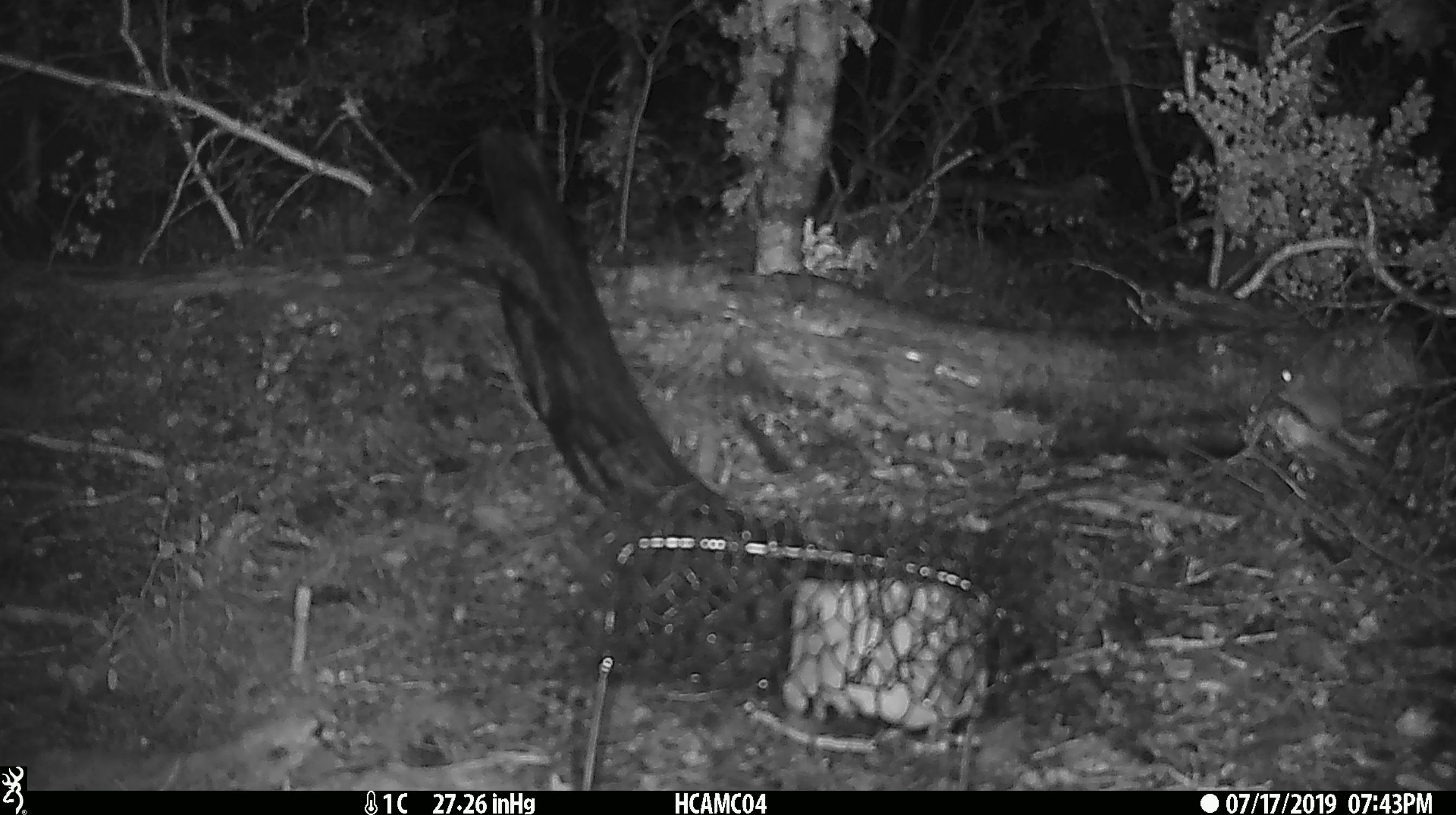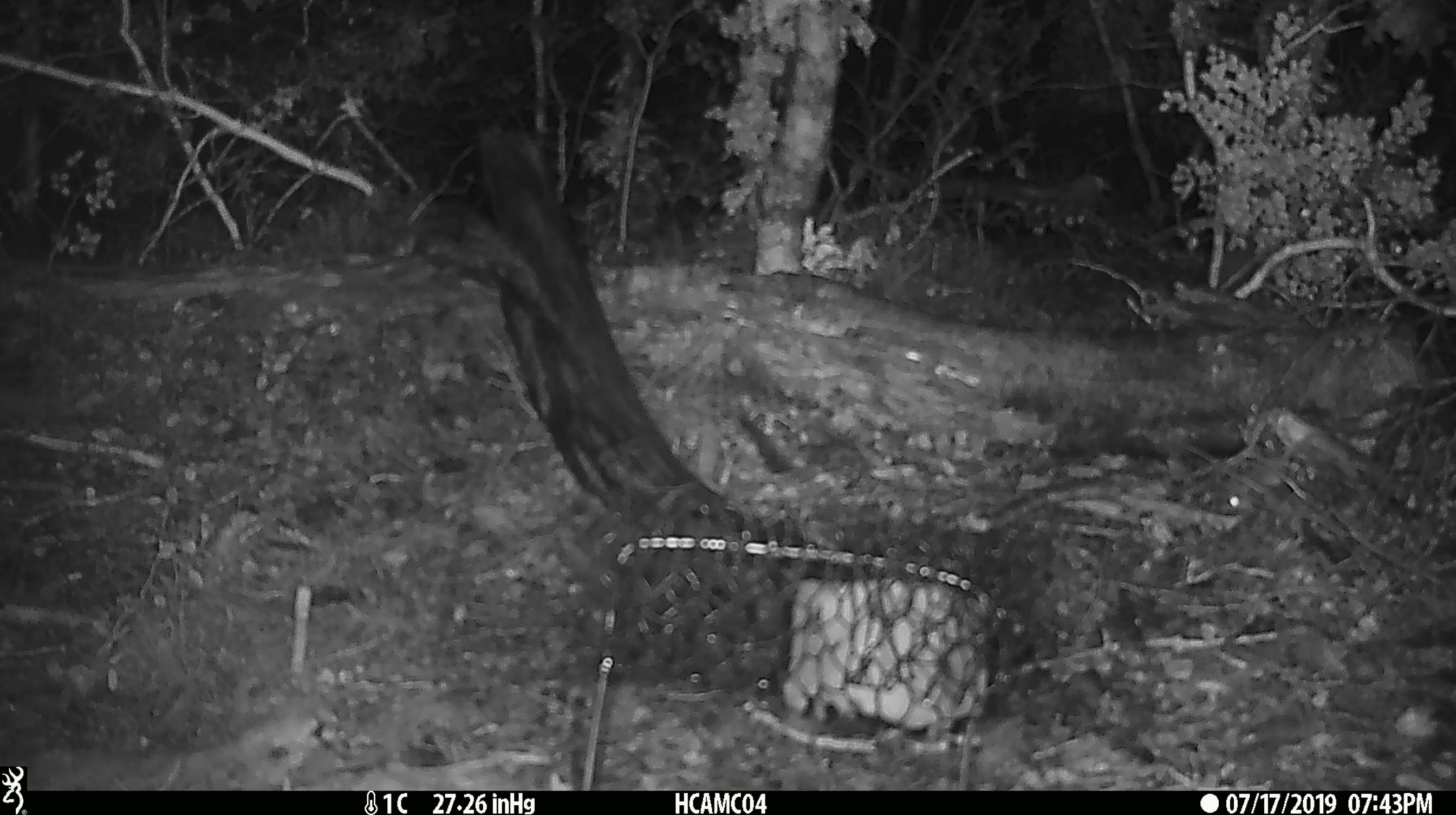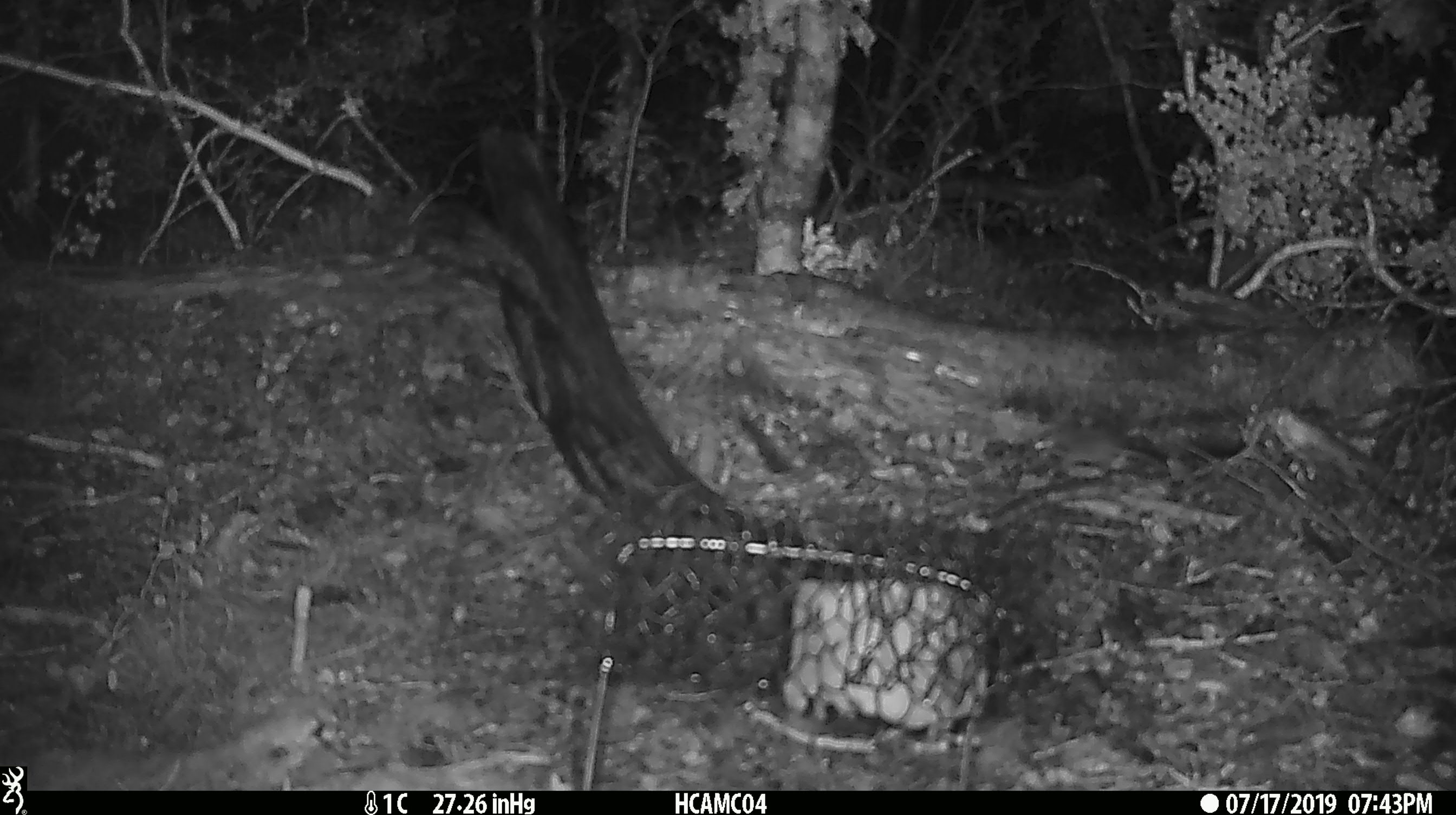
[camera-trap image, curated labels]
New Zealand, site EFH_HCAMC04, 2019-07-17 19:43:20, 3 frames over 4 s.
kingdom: Animalia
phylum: Chordata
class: Mammalia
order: Rodentia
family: Muridae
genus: Mus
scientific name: Mus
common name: mouse